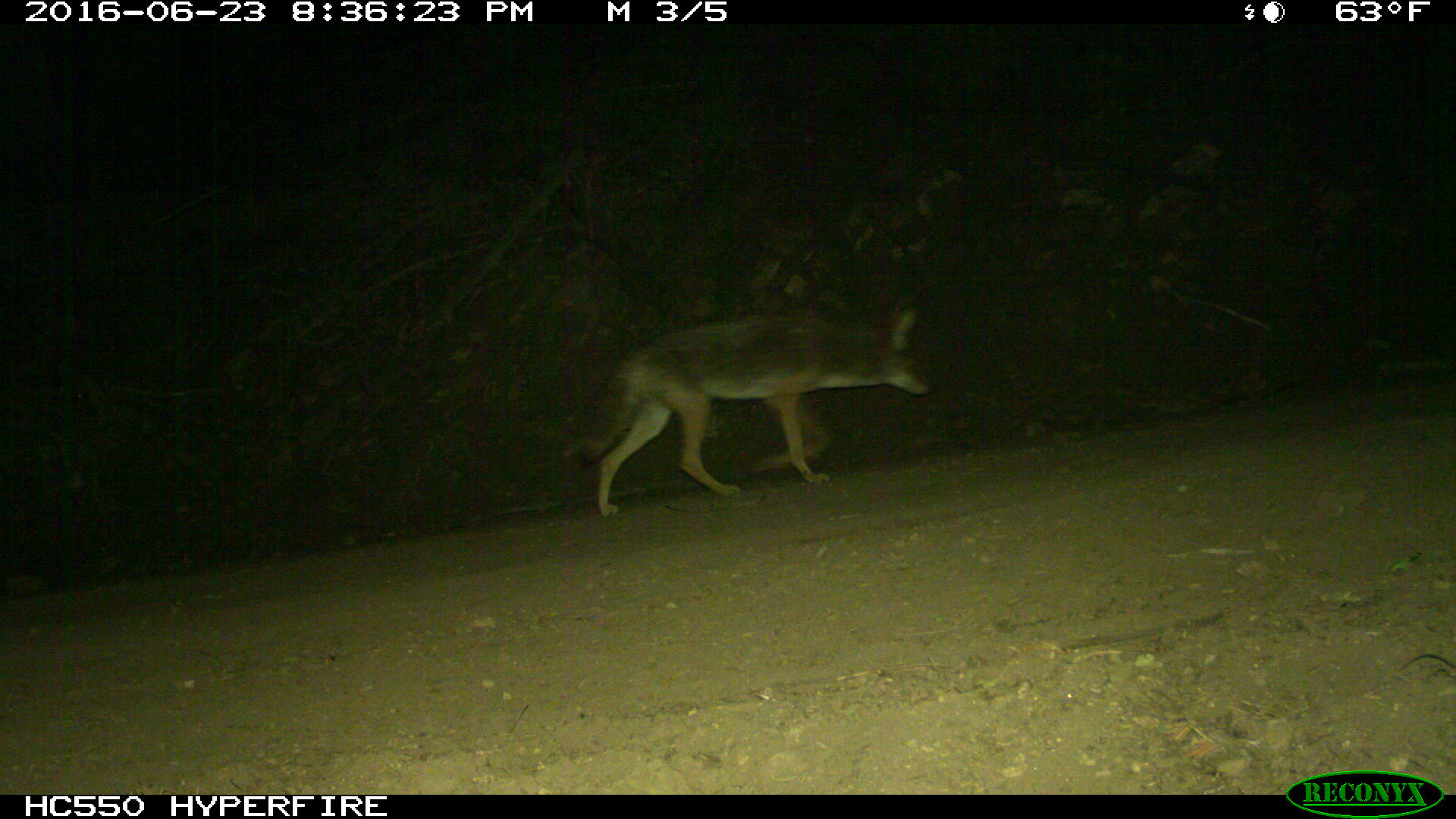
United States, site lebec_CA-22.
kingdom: Animalia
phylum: Chordata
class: Mammalia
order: Carnivora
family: Canidae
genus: Canis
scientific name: Canis latrans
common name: coyote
Canis latrans (coyote).